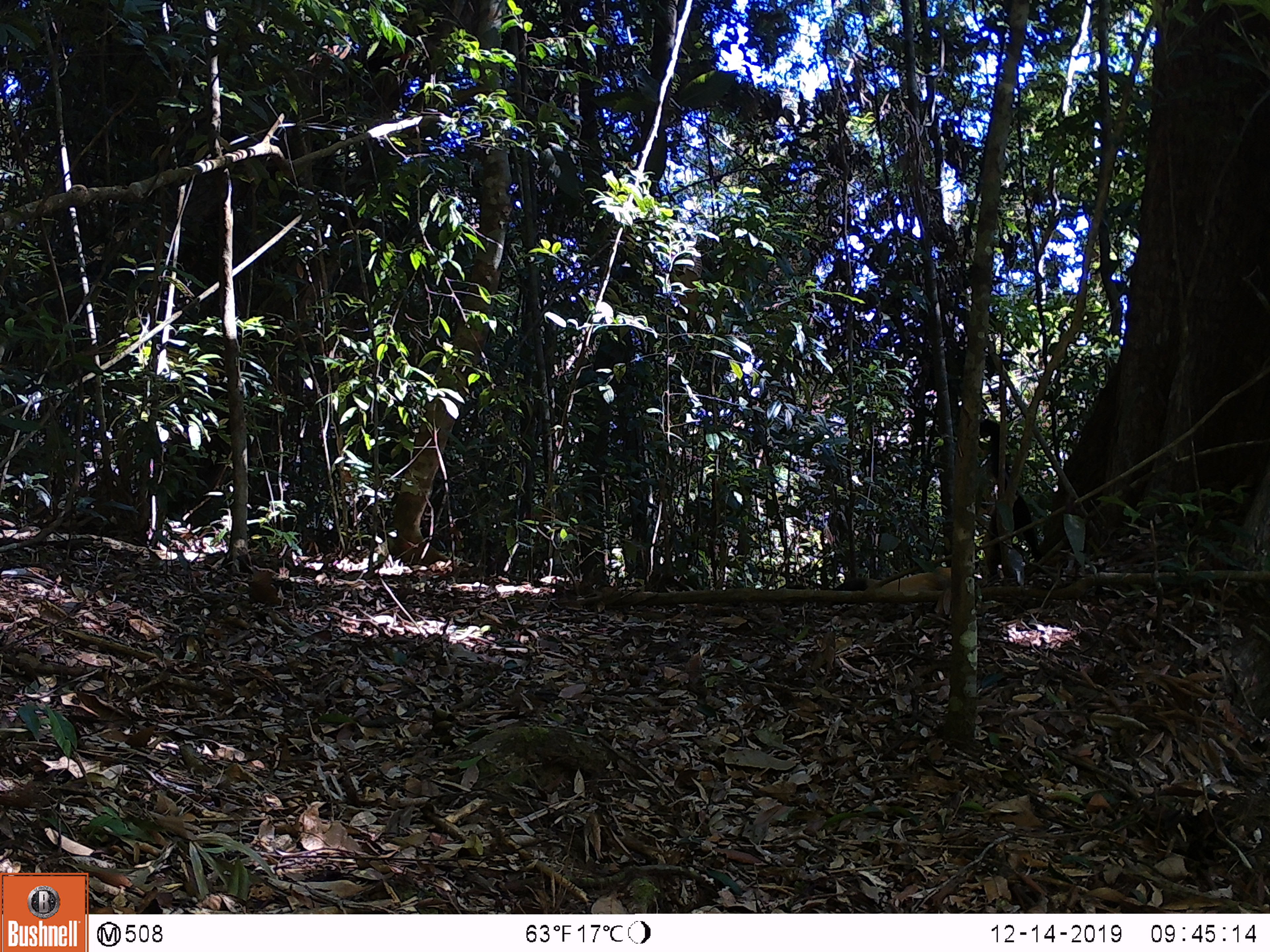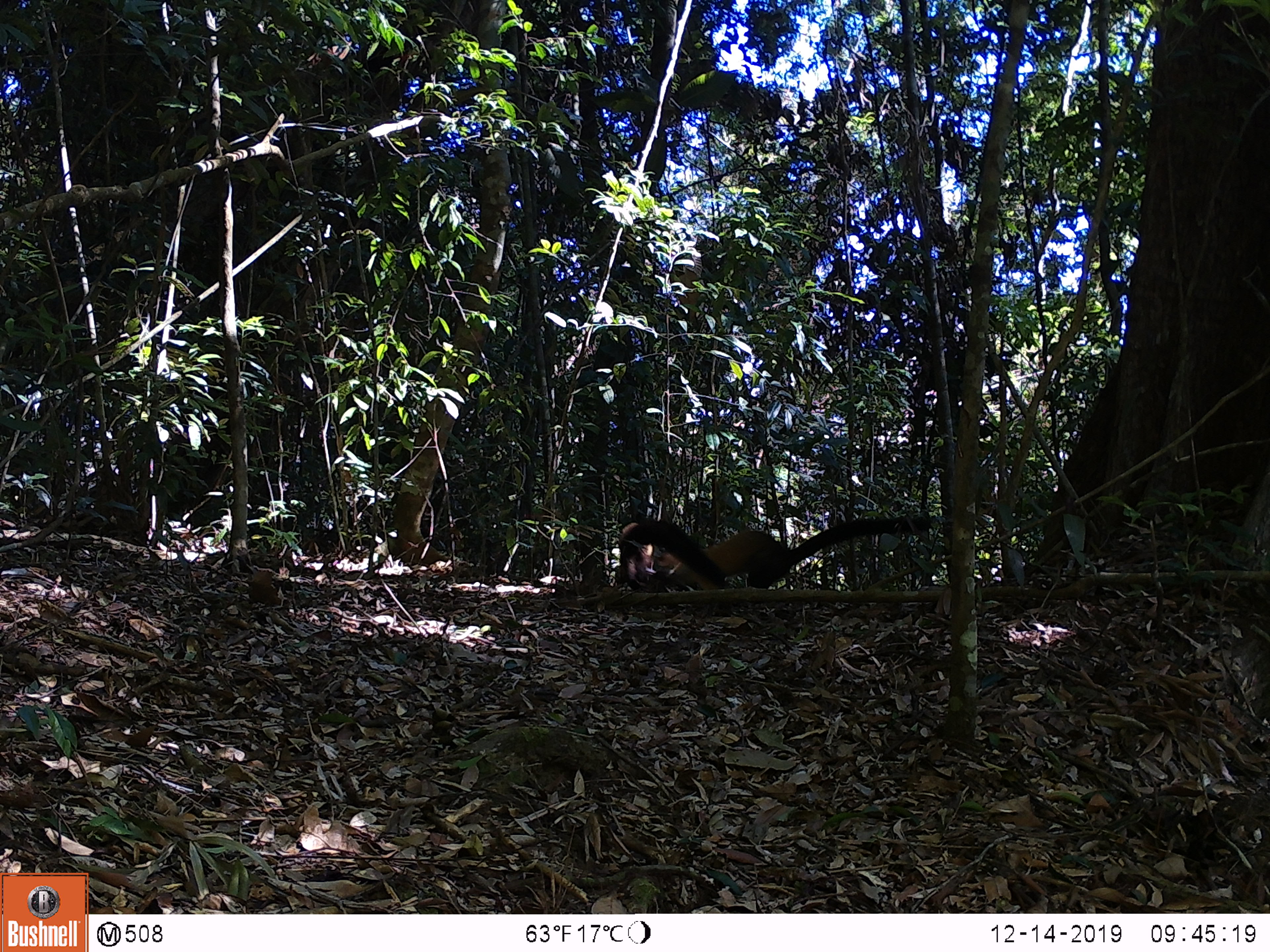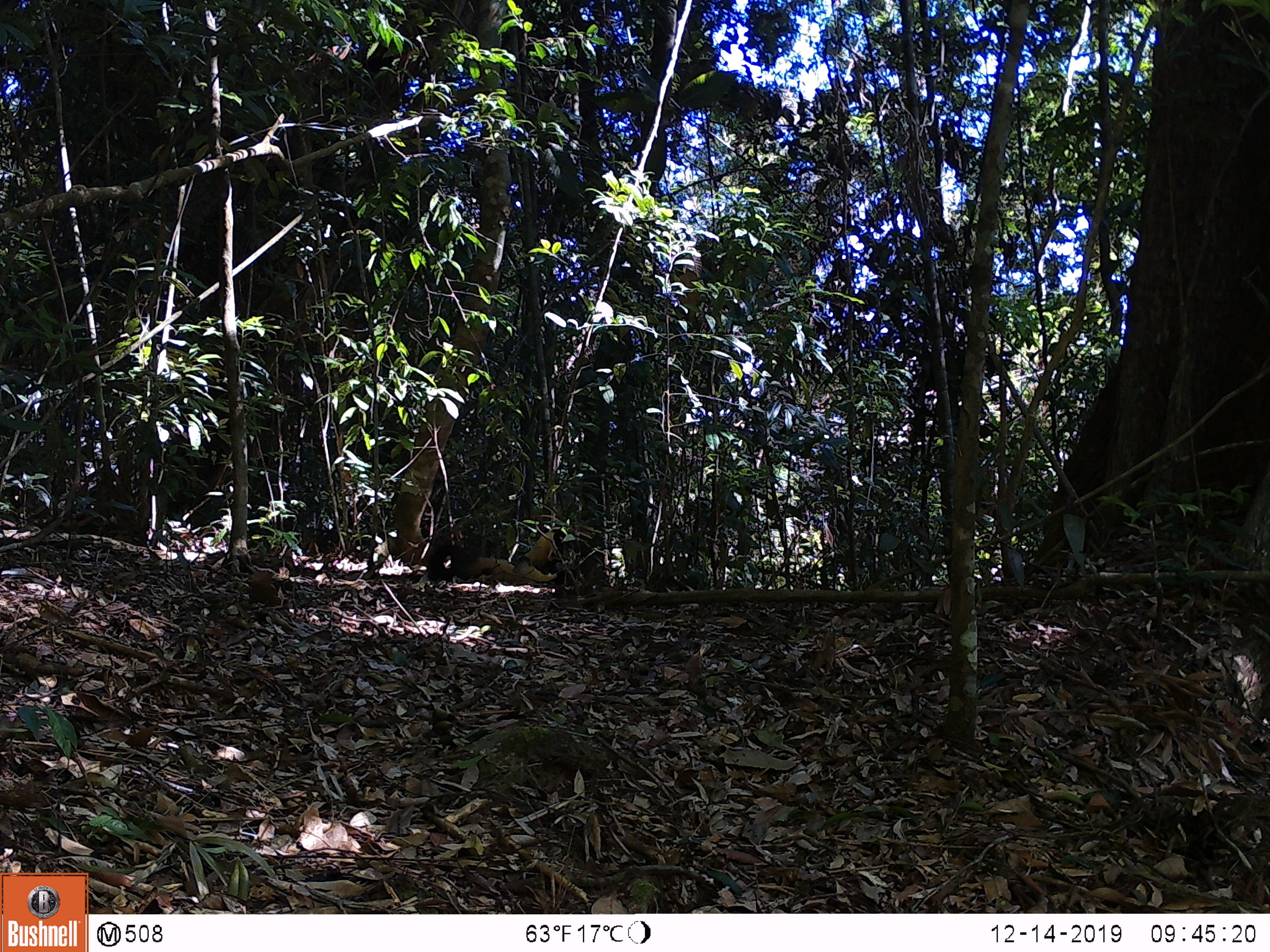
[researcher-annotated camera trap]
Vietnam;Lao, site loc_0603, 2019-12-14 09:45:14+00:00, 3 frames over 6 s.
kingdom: Animalia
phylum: Chordata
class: Mammalia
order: Carnivora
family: Mustelidae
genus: Martes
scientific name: Martes flavigula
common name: yellow-throated marten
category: yellow throated marten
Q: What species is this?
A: Yellow throated marten (yellow-throated marten) (Martes flavigula).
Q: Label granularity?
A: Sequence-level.